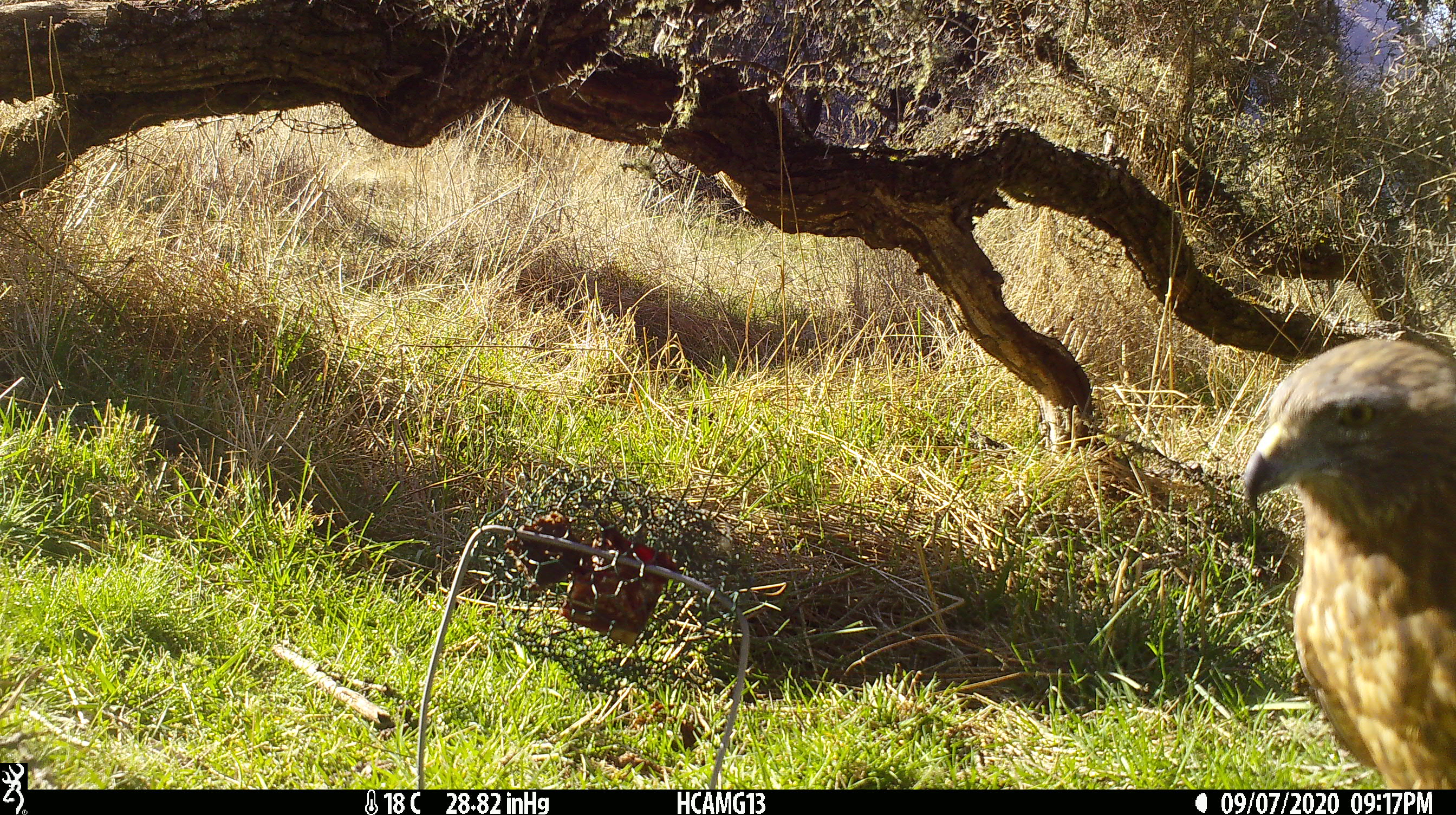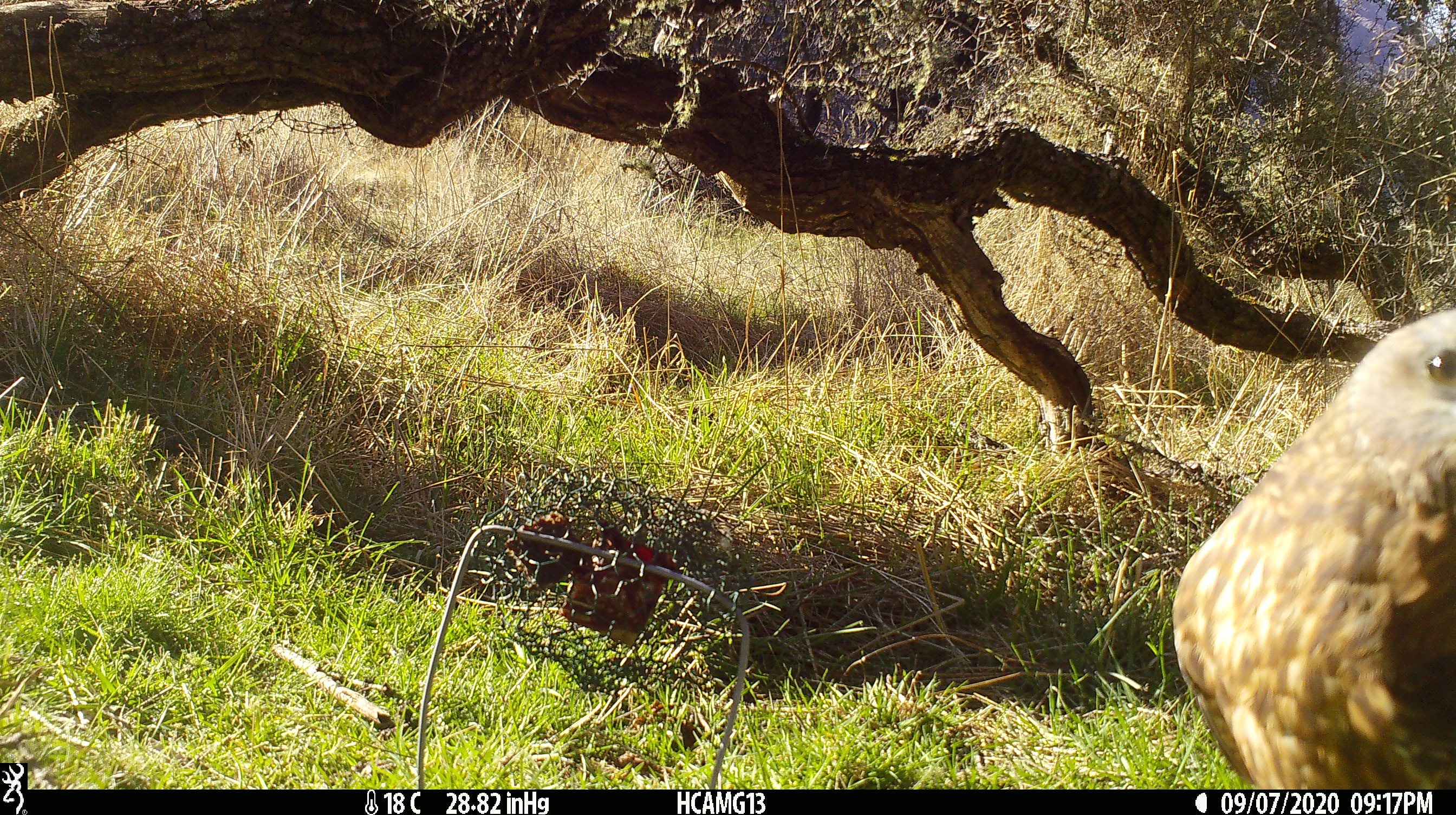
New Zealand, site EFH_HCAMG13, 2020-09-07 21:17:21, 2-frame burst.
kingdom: Animalia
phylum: Chordata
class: Aves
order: Accipitriformes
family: Accipitridae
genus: Circus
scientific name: Circus approximans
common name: swamp harrier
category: harrier